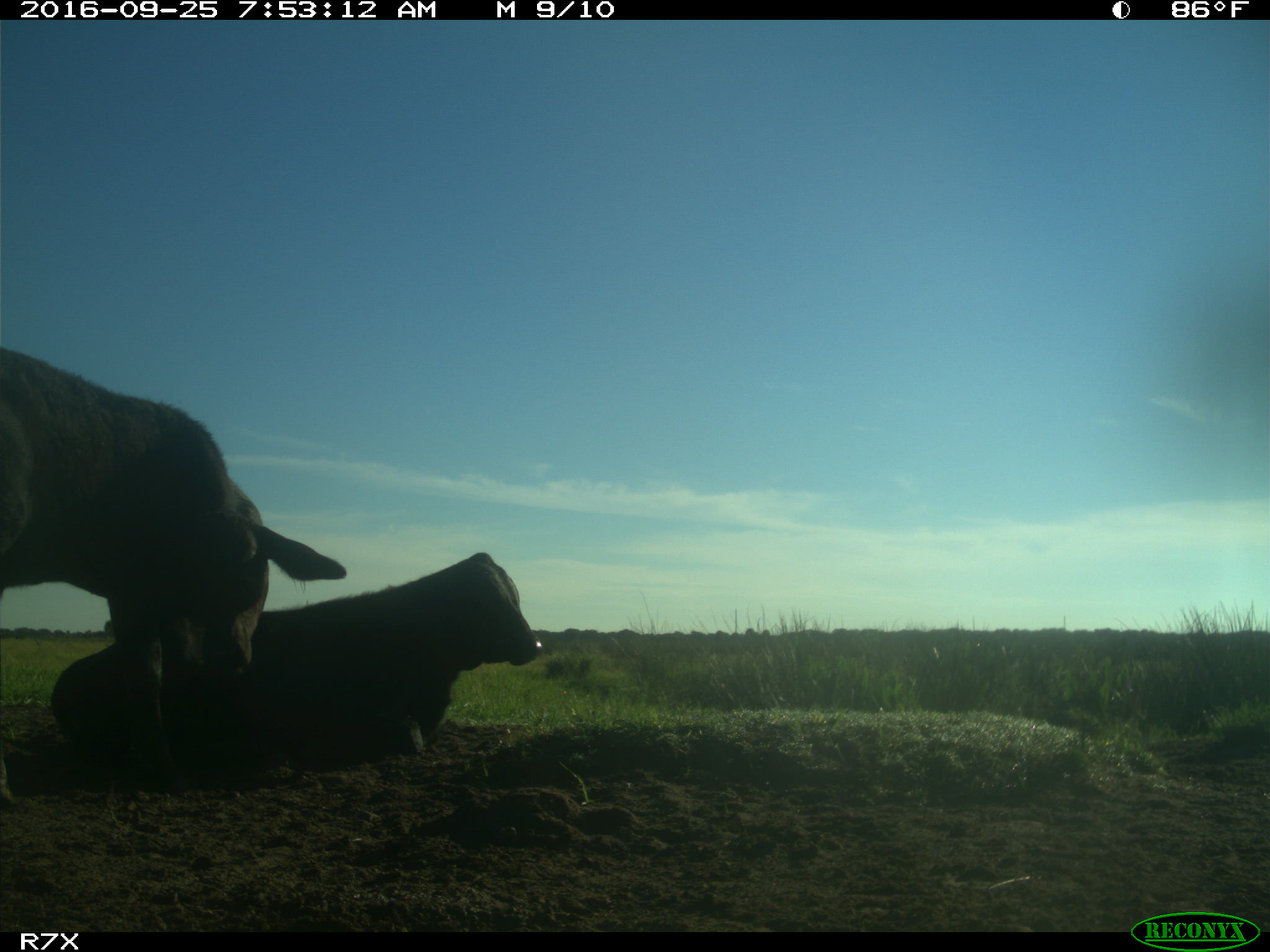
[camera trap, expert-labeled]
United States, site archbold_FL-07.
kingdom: Animalia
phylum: Chordata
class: Mammalia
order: Artiodactyla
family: Bovidae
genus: Bos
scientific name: Bos taurus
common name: domestic cow